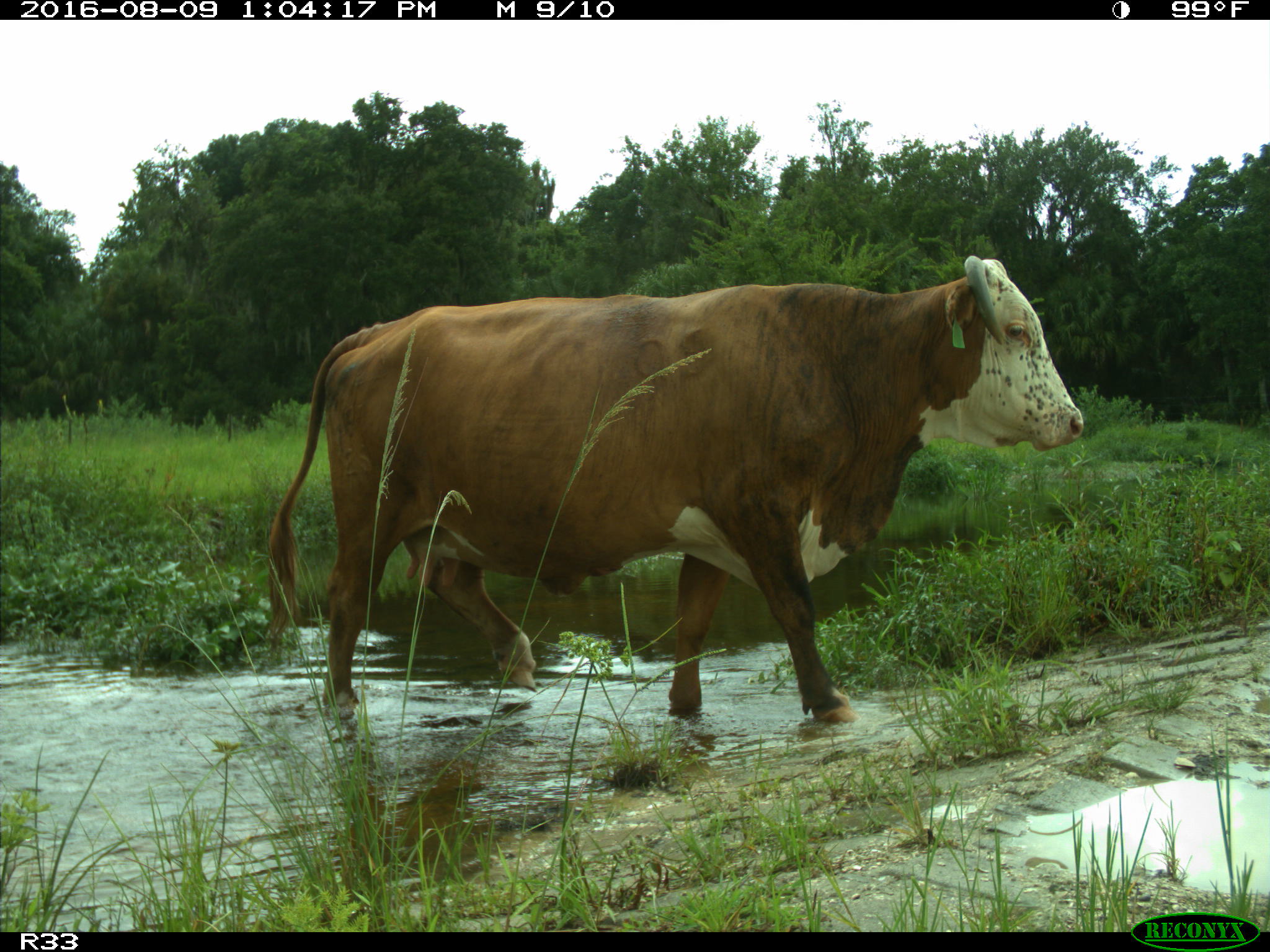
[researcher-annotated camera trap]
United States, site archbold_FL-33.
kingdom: Animalia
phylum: Chordata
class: Mammalia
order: Artiodactyla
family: Bovidae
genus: Bos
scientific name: Bos taurus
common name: domestic cow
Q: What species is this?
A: Bos taurus (domestic cow).